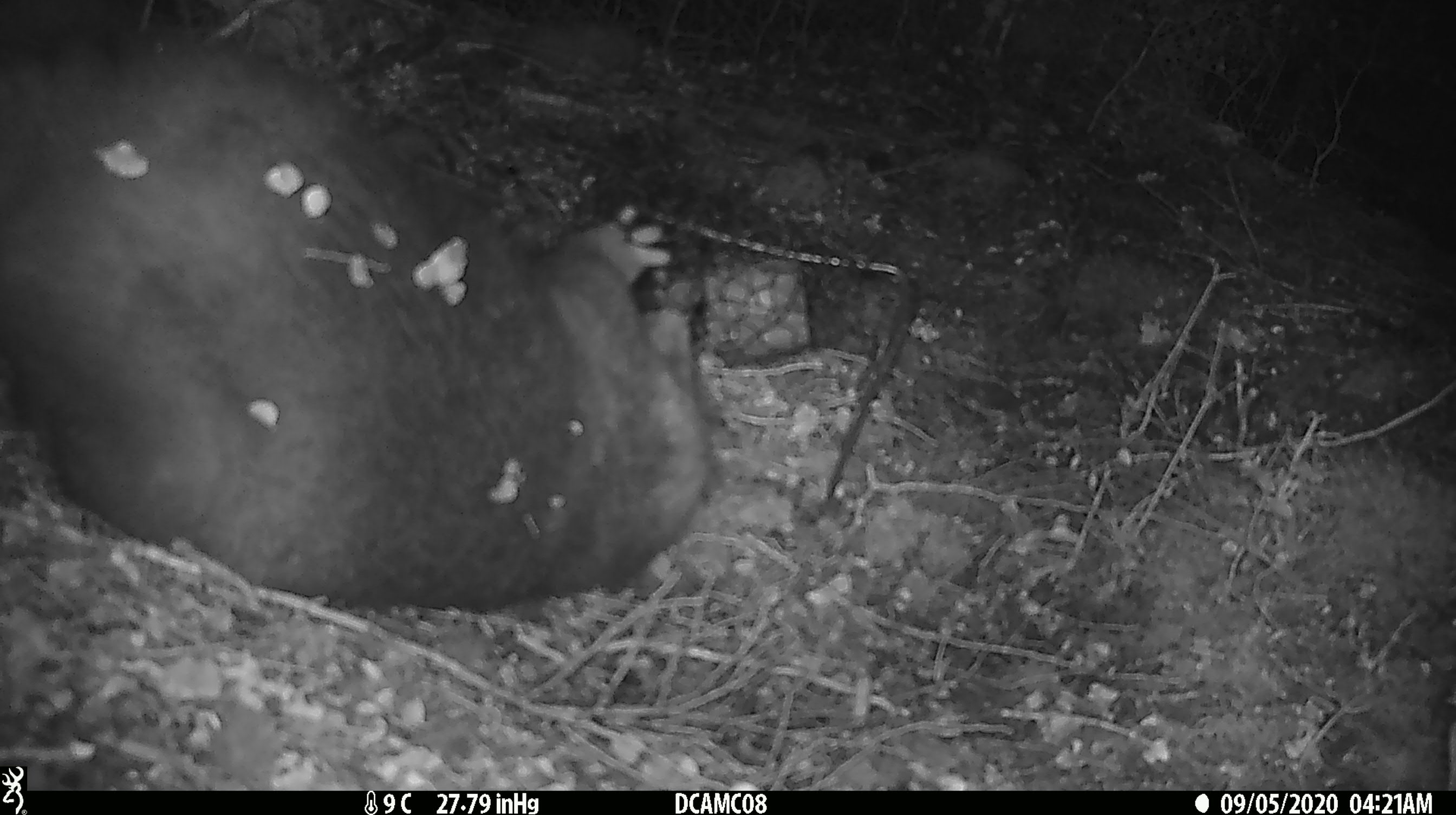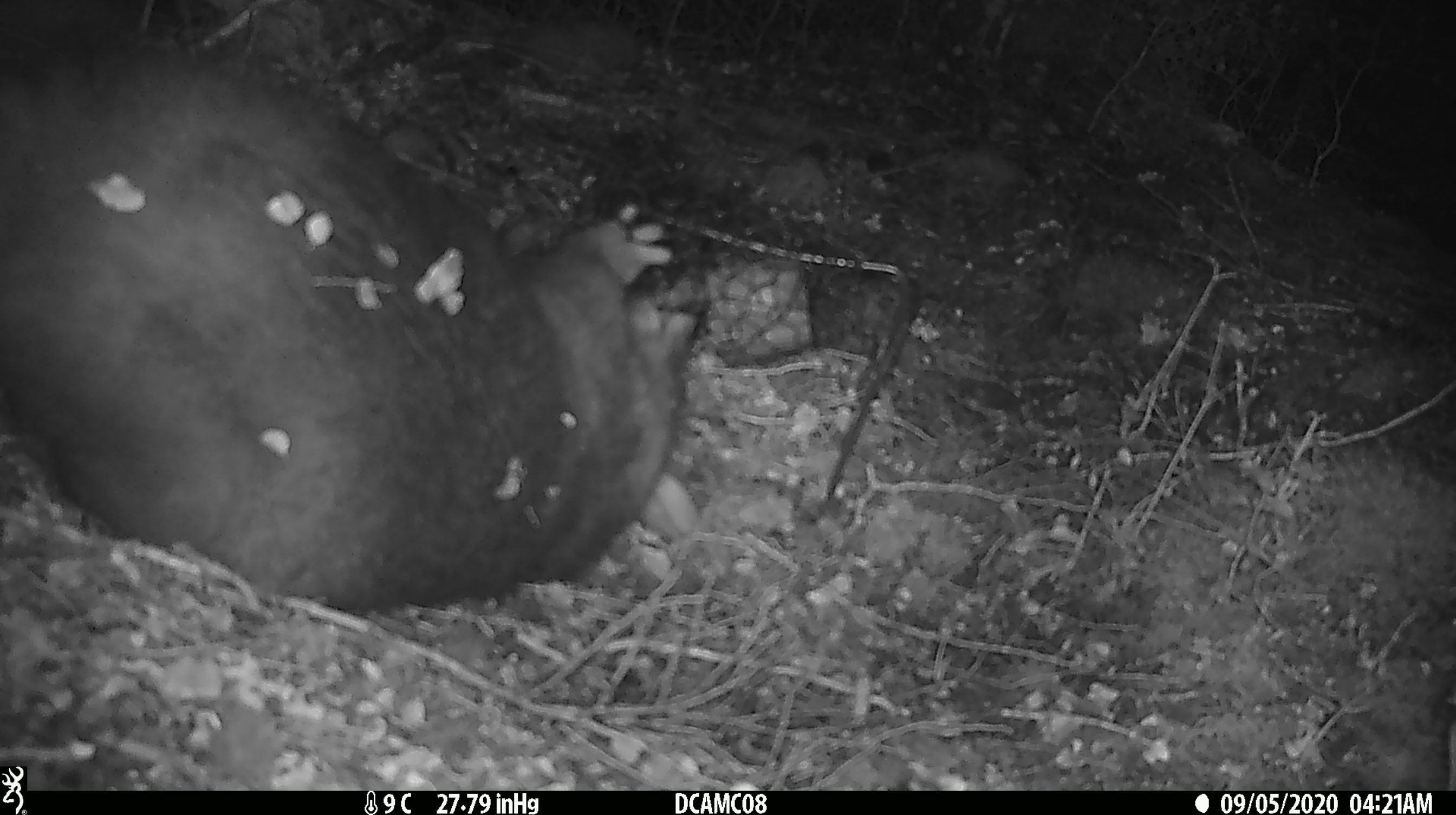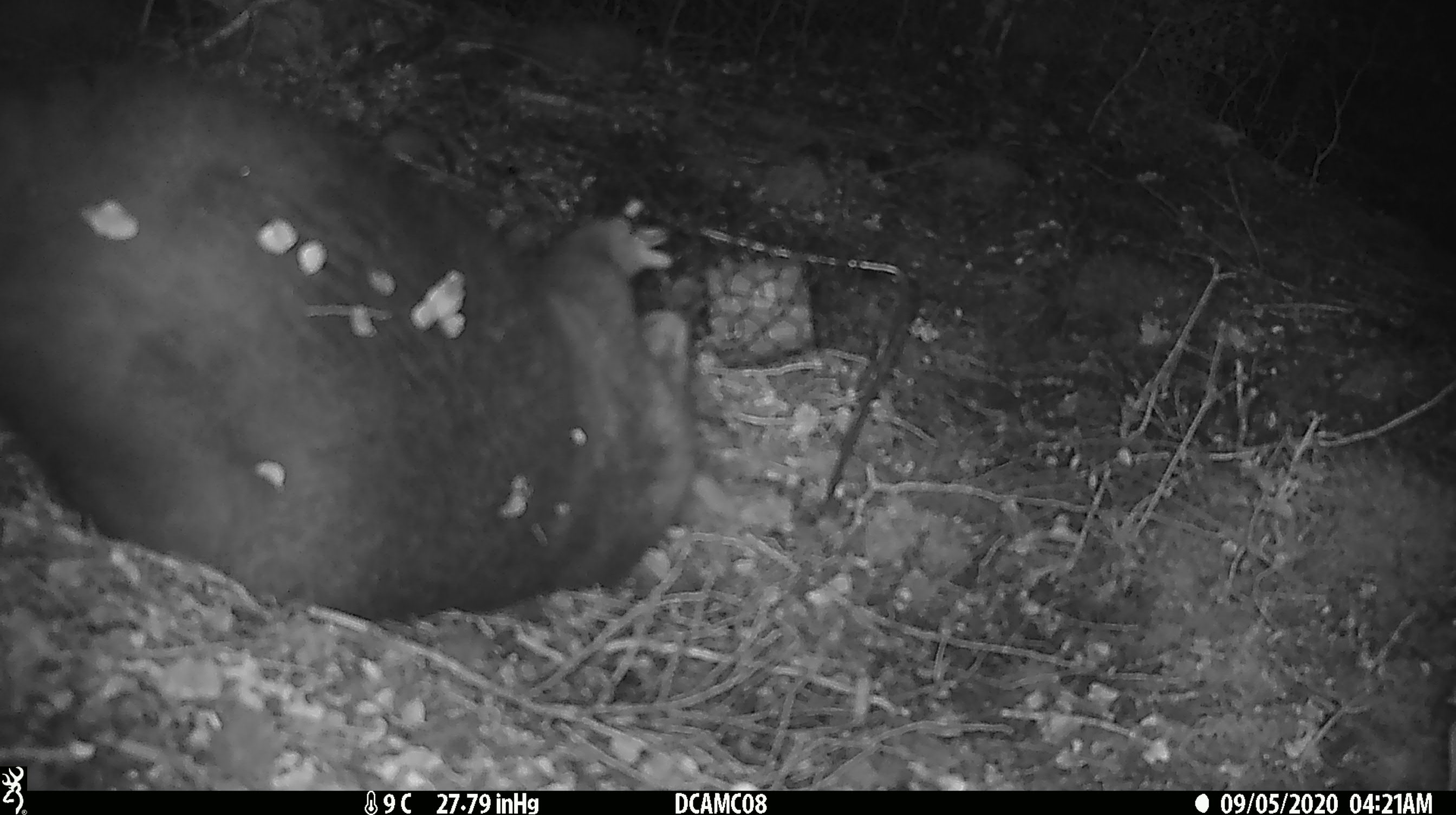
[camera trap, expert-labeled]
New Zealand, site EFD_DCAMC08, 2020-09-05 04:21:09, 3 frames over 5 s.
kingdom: Animalia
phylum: Chordata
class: Mammalia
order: Diprotodontia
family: Phalangeridae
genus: Trichosurus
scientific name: Trichosurus vulpecula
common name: common brushtail possum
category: possum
Possum (common brushtail possum) (Trichosurus vulpecula).